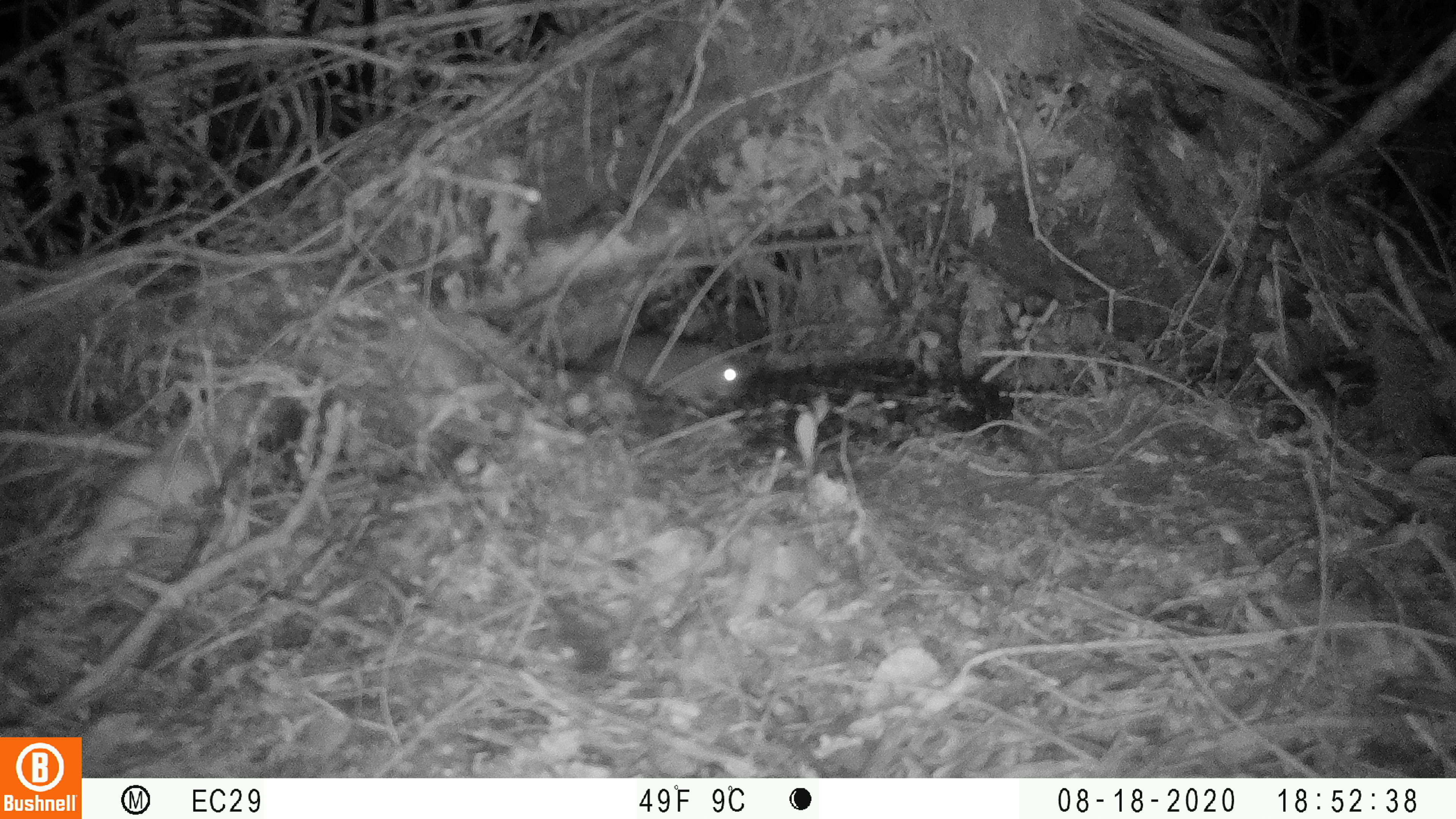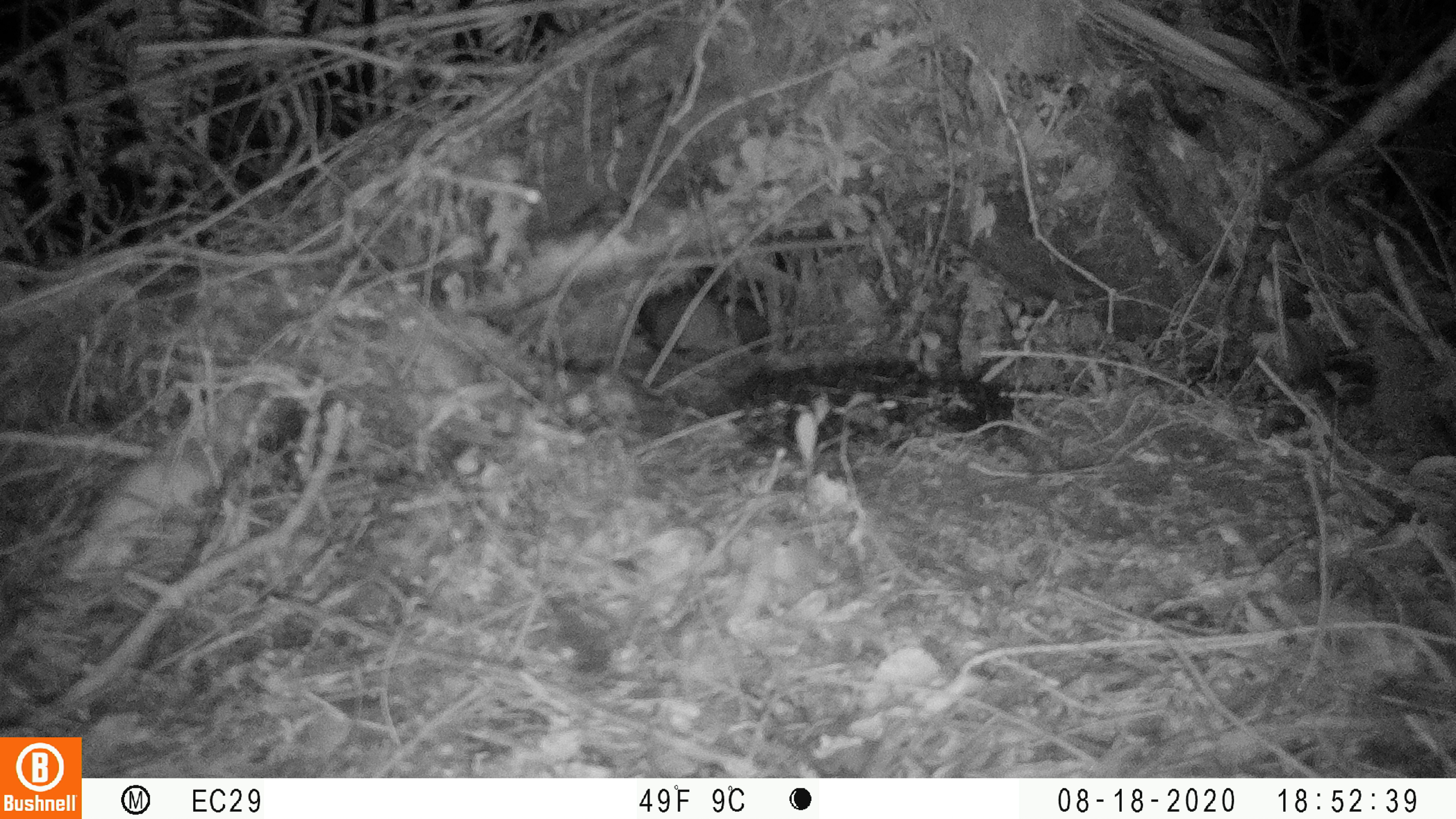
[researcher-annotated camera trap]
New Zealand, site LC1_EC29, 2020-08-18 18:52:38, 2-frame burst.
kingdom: Animalia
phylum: Chordata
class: Mammalia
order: Rodentia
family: Muridae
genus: Rattus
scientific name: Rattus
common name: rat